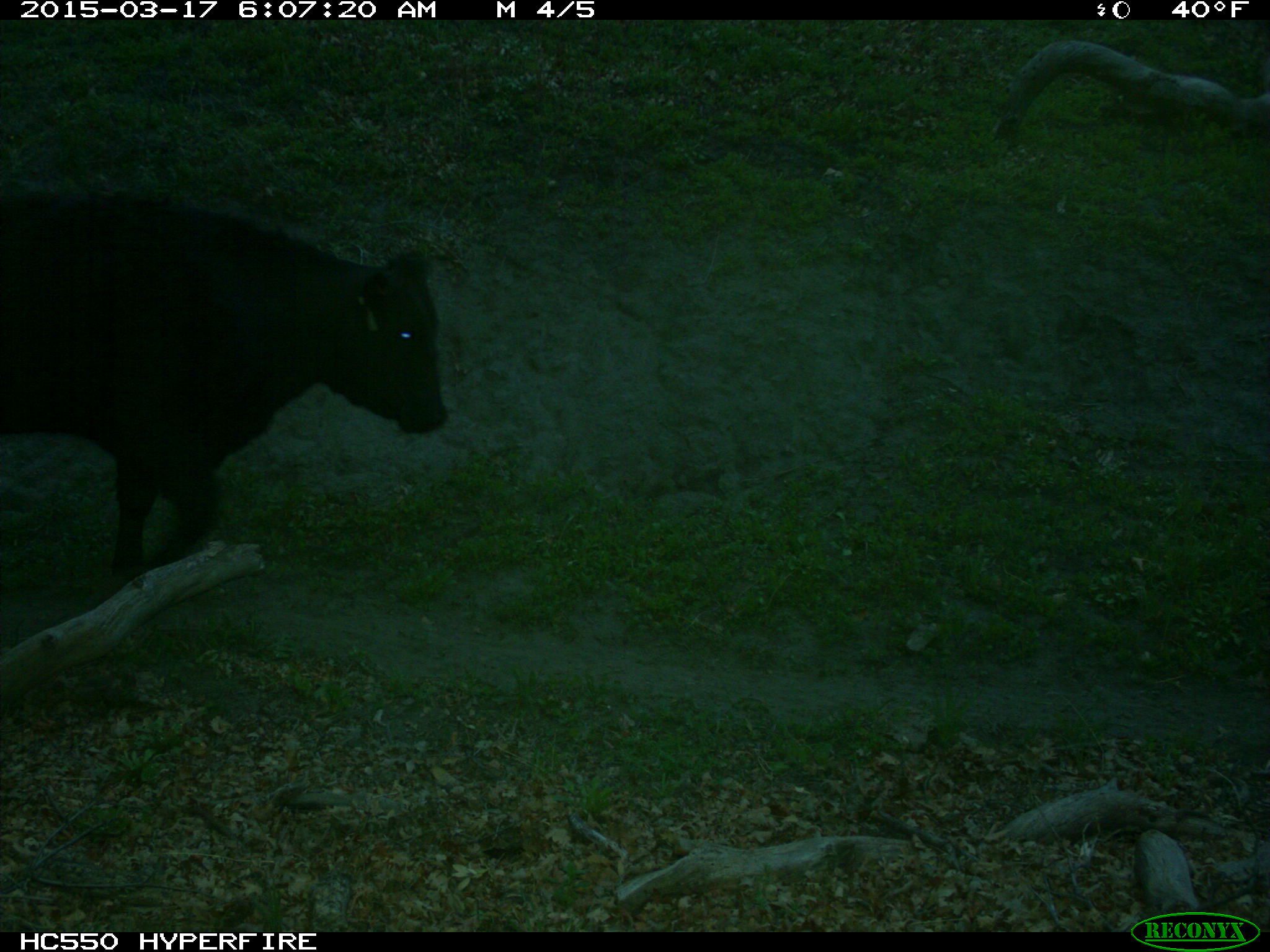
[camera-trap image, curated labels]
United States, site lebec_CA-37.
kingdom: Animalia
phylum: Chordata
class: Mammalia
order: Artiodactyla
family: Bovidae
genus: Bos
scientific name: Bos taurus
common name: domestic cow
Bos taurus (domestic cow).